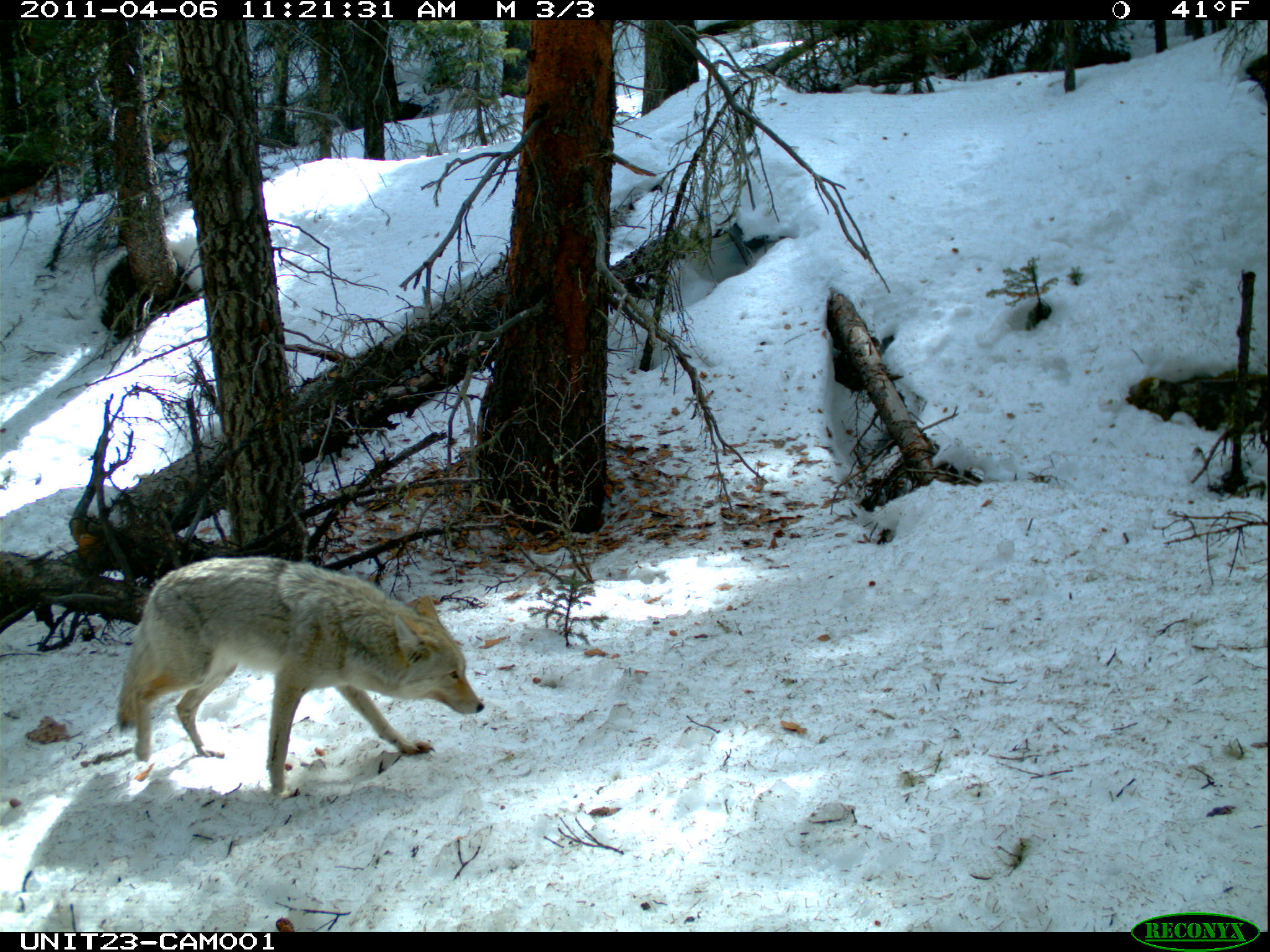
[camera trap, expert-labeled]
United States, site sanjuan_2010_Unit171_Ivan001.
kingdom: Animalia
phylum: Chordata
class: Mammalia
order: Carnivora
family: Canidae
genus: Canis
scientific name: Canis latrans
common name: coyote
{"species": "Canis latrans (coyote)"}